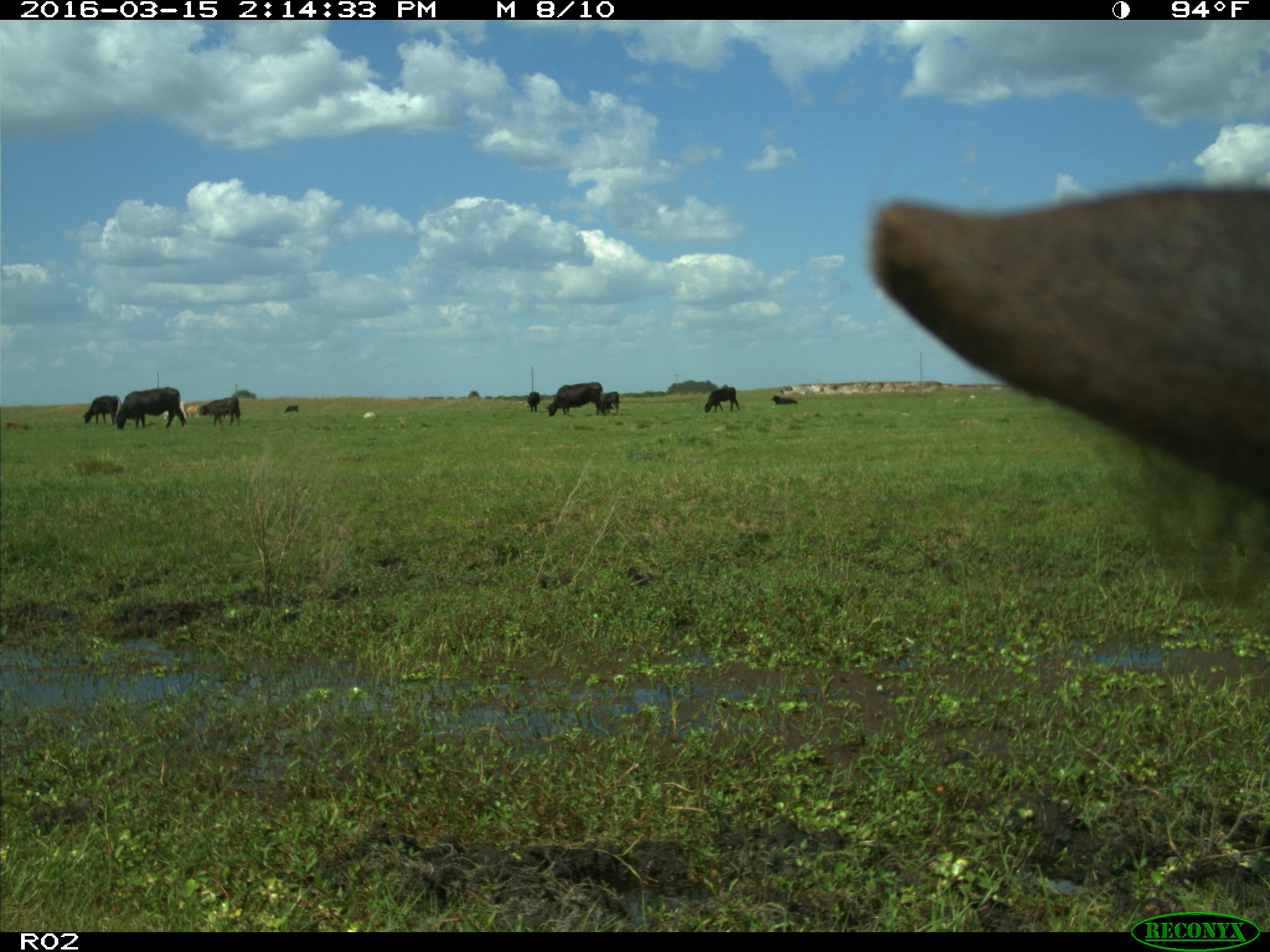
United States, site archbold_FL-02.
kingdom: Animalia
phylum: Chordata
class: Mammalia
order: Artiodactyla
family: Bovidae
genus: Bos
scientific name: Bos taurus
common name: domestic cow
Bos taurus (domestic cow).